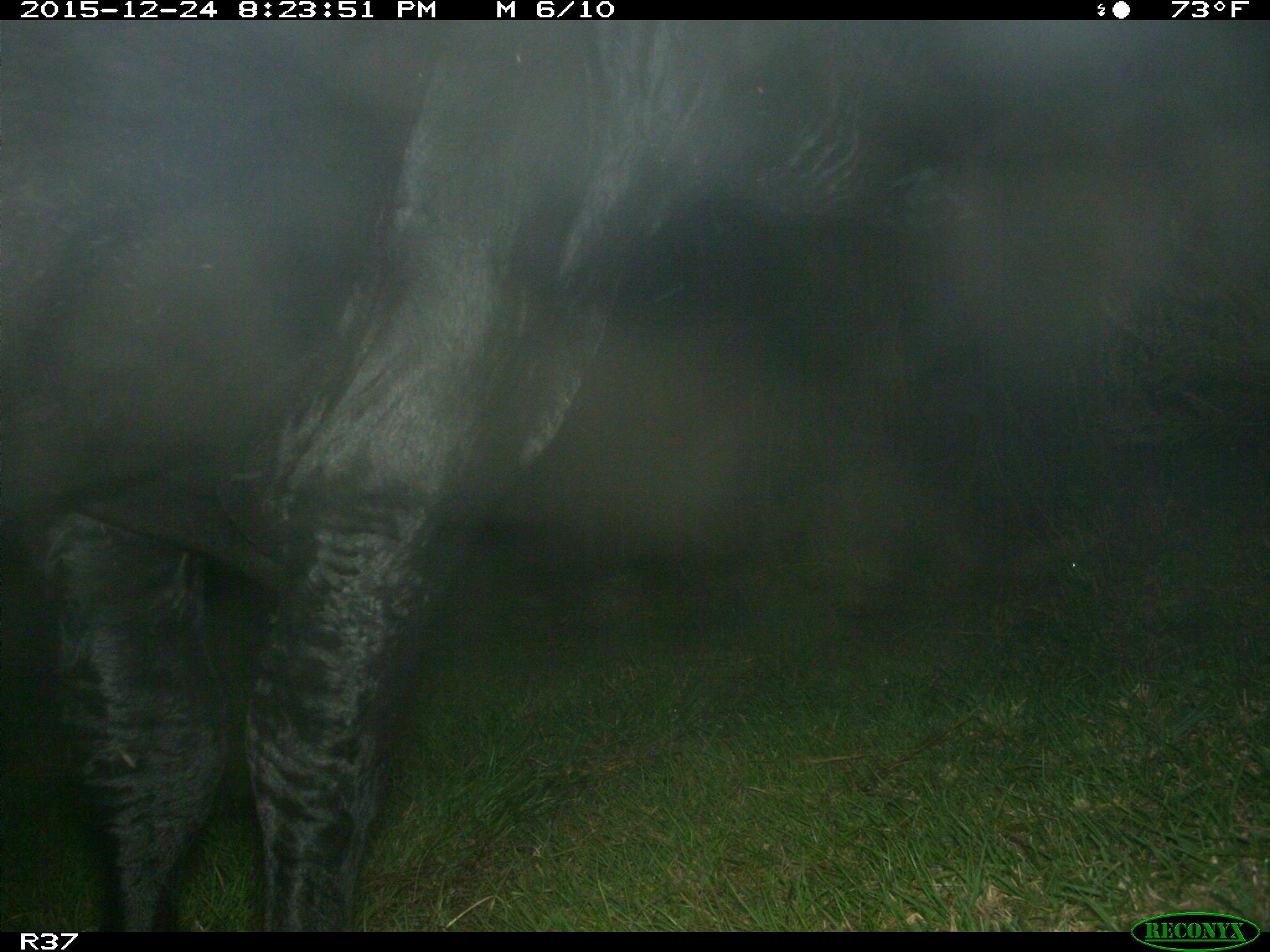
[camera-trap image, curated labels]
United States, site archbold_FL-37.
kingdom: Animalia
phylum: Chordata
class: Mammalia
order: Artiodactyla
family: Bovidae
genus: Bos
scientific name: Bos taurus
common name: domestic cow